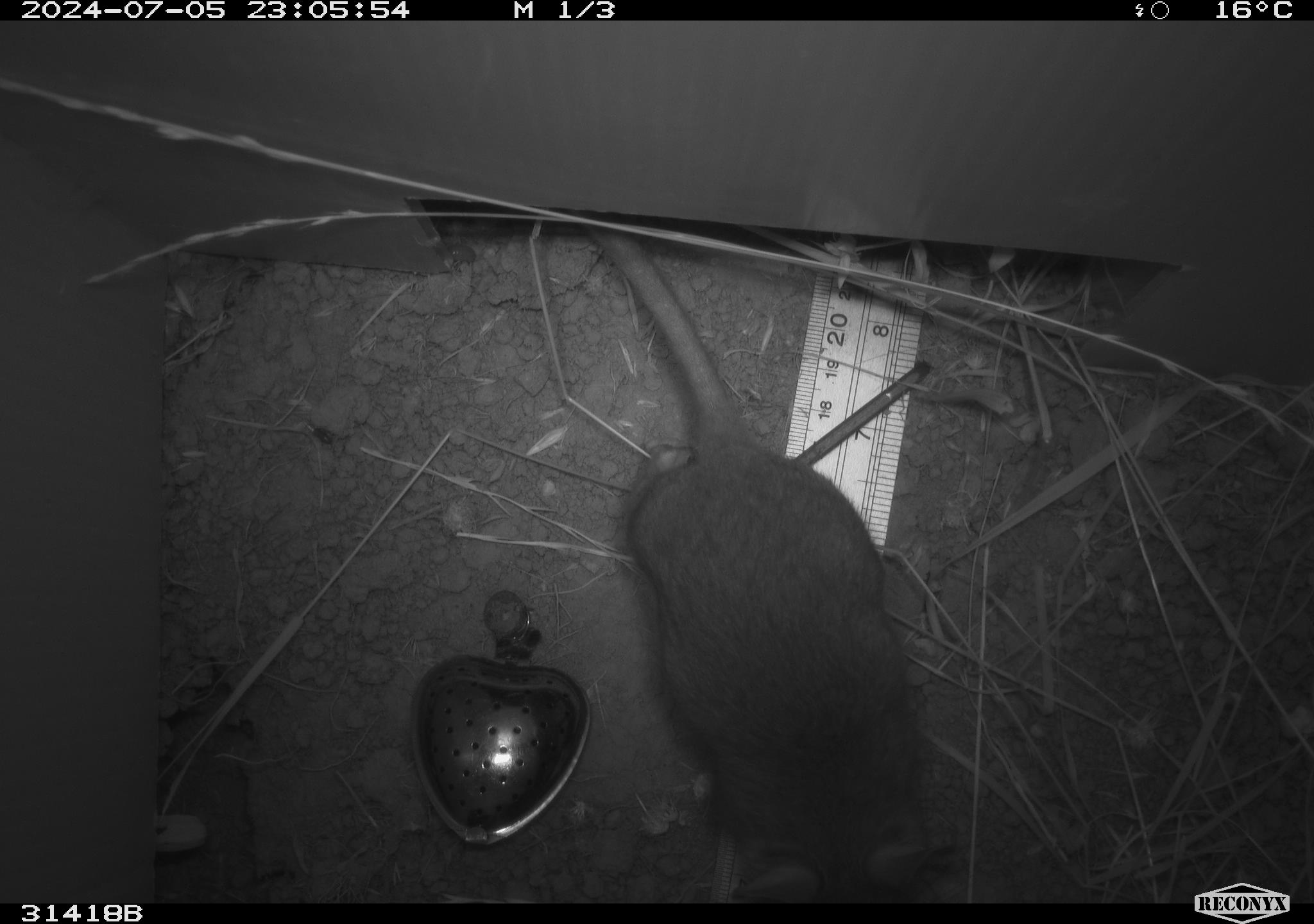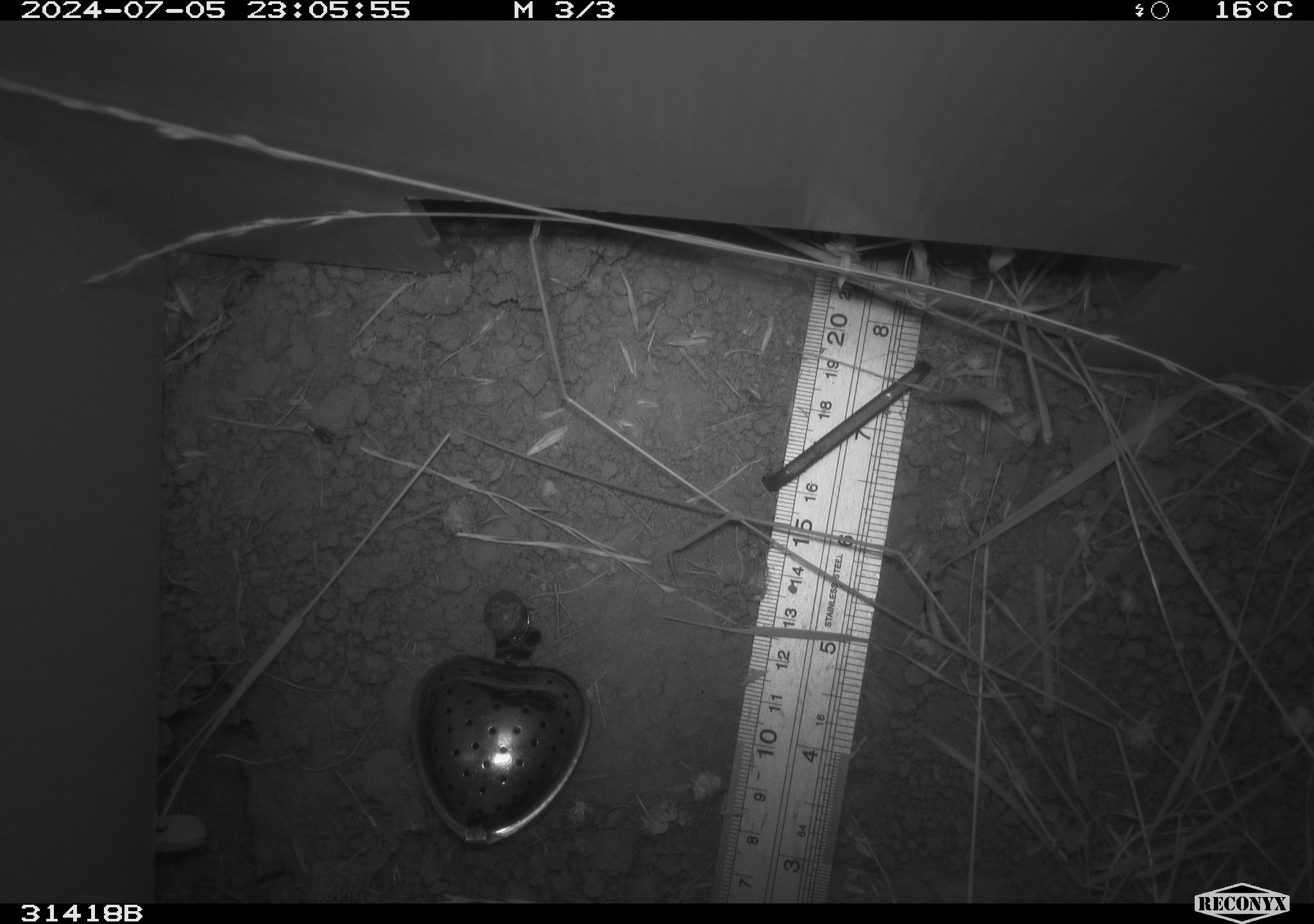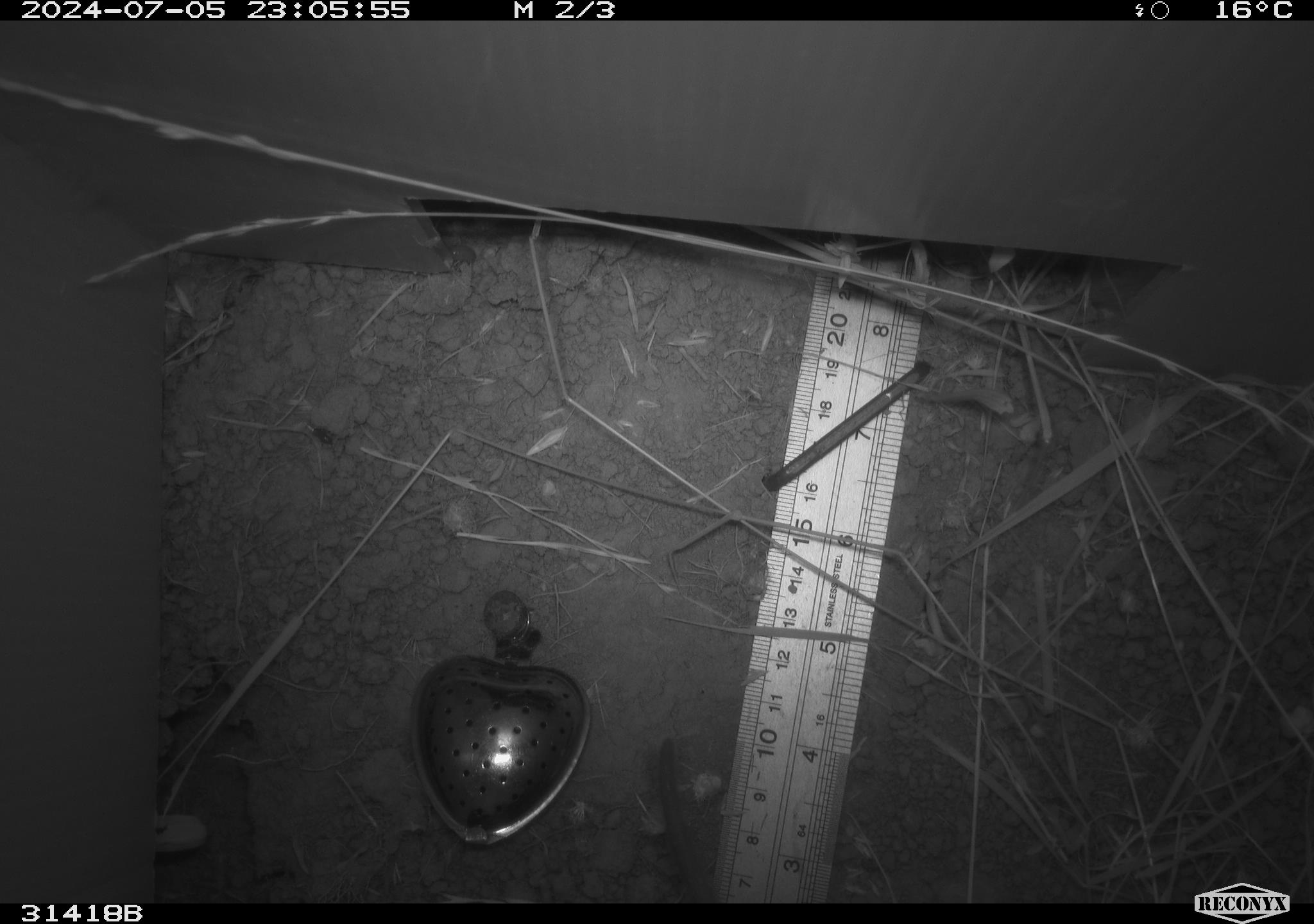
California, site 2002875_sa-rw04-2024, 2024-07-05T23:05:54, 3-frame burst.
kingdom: Animalia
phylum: Chordata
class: Mammalia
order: Rodentia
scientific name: Rodentia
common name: rodent